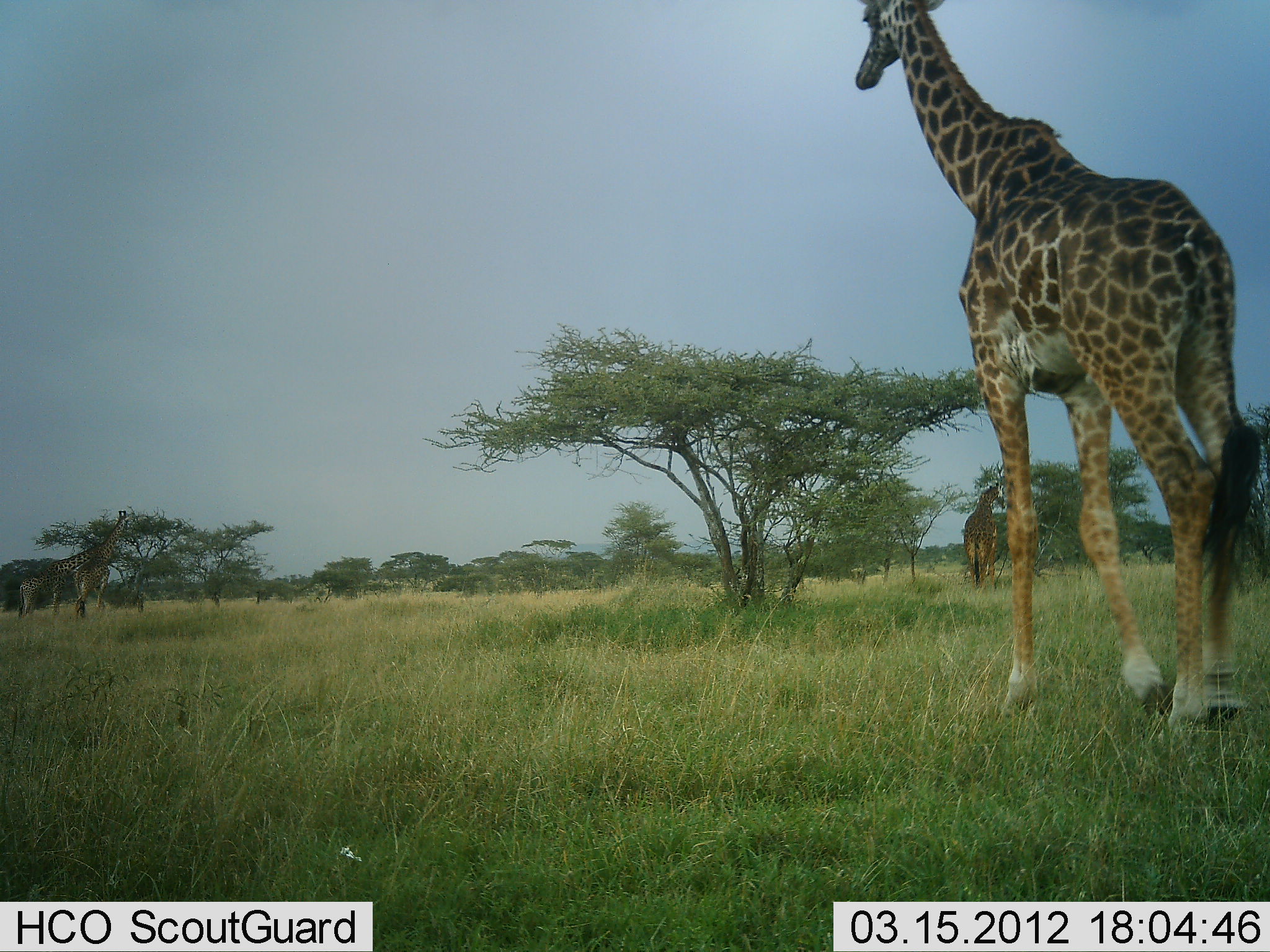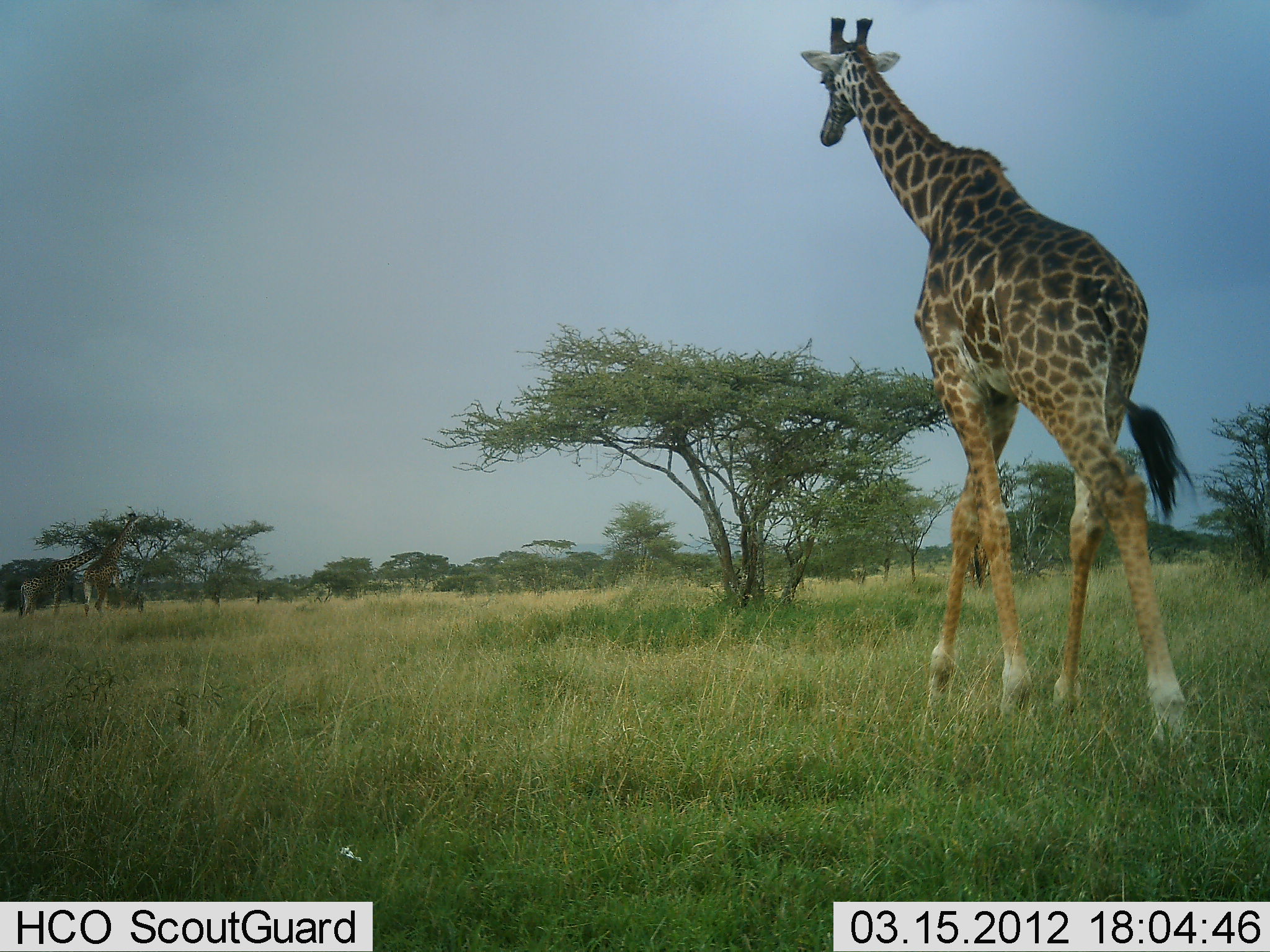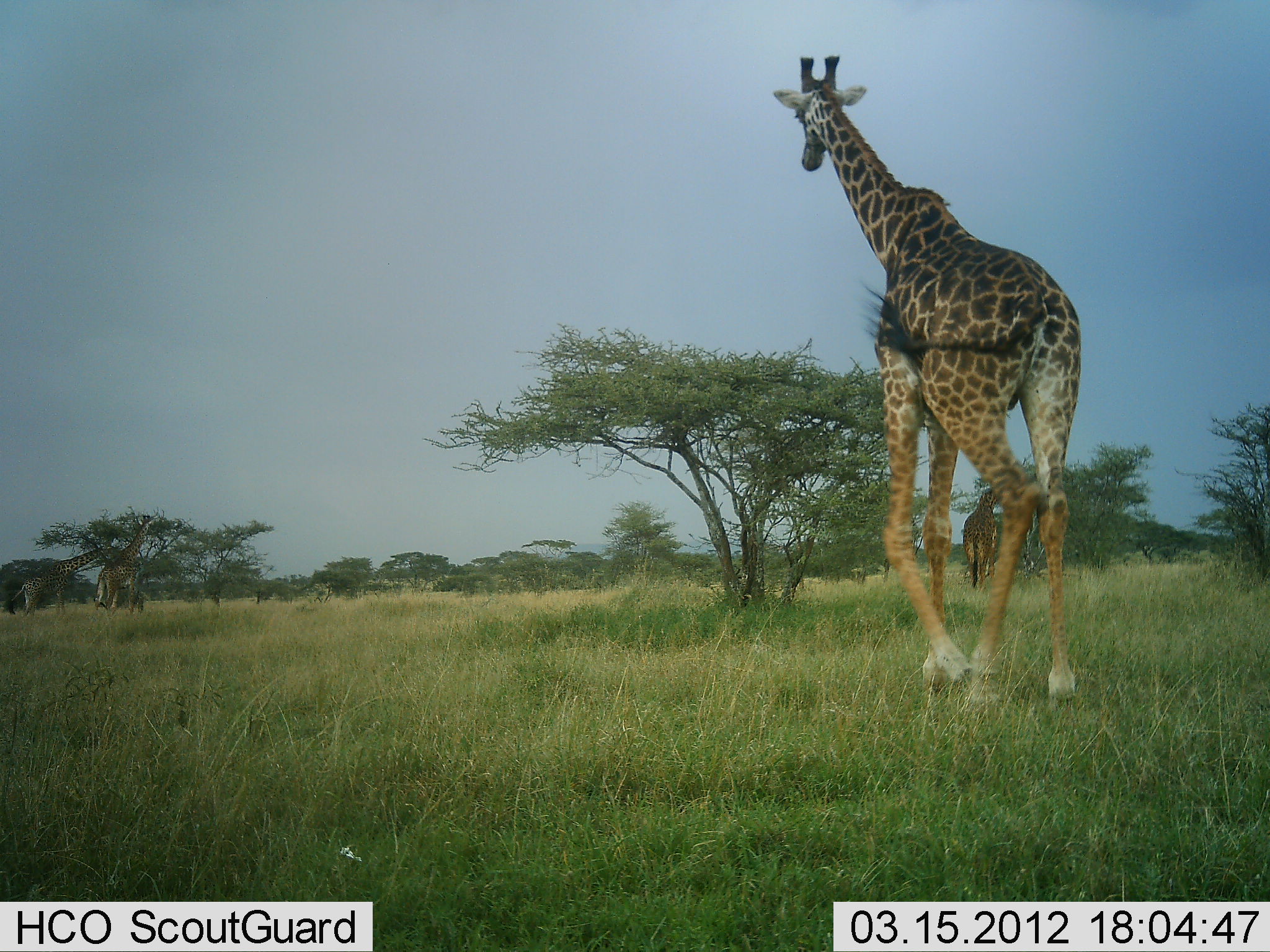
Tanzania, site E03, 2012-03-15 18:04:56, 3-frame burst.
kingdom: Animalia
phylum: Chordata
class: Mammalia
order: Artiodactyla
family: Giraffidae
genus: Giraffa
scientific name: Giraffa camelopardalis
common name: giraffe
Giraffe (Giraffa camelopardalis), count 3. Behavior (volunteer vote fractions): standing 50%, resting 6%, moving 94%, interacting 0%. Young present (vote fraction): 0%. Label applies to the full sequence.